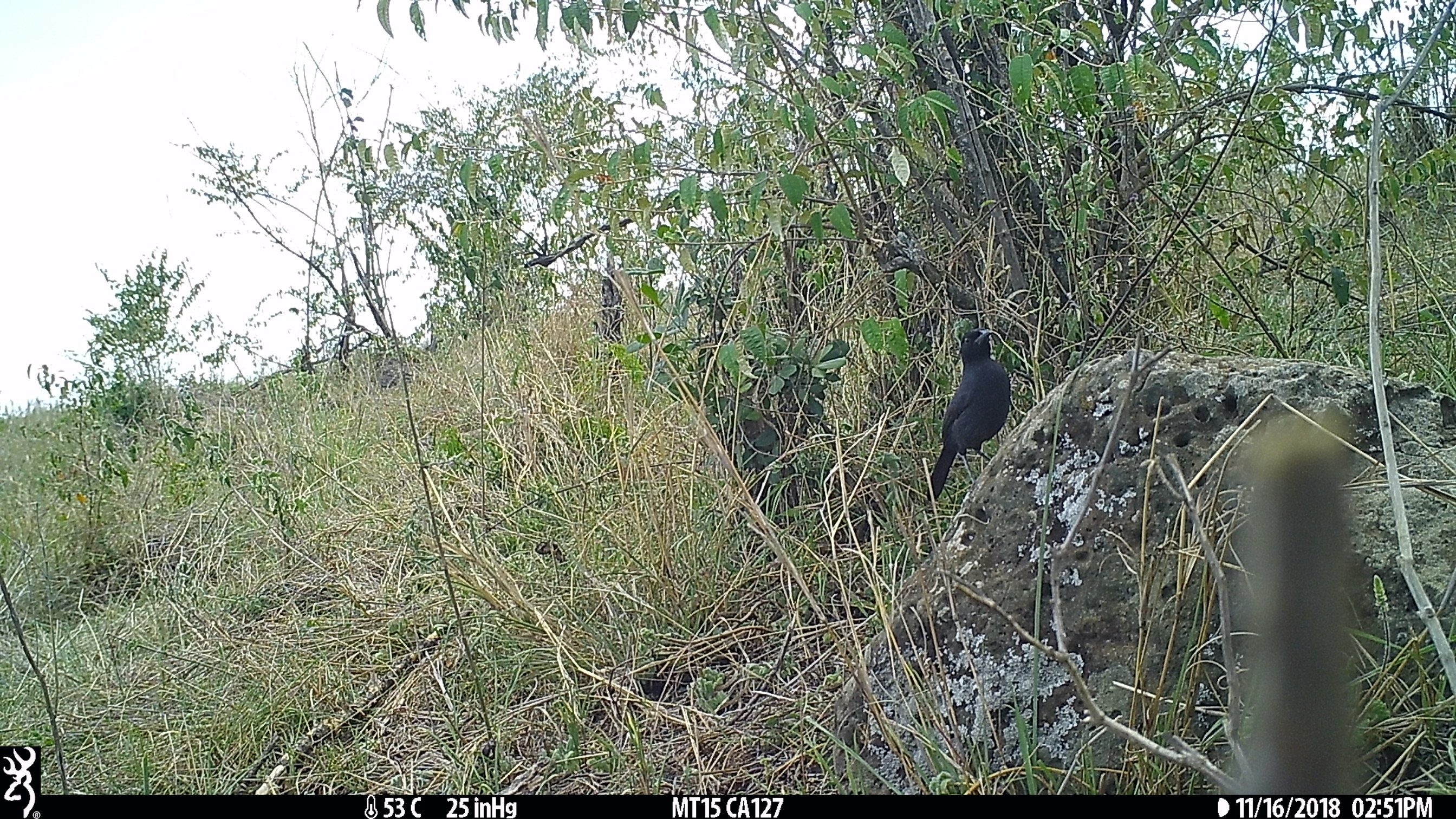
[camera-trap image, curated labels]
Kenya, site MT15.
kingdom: Animalia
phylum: Chordata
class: Aves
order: Passeriformes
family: Malaconotidae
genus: Laniarius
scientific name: Laniarius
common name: boubou